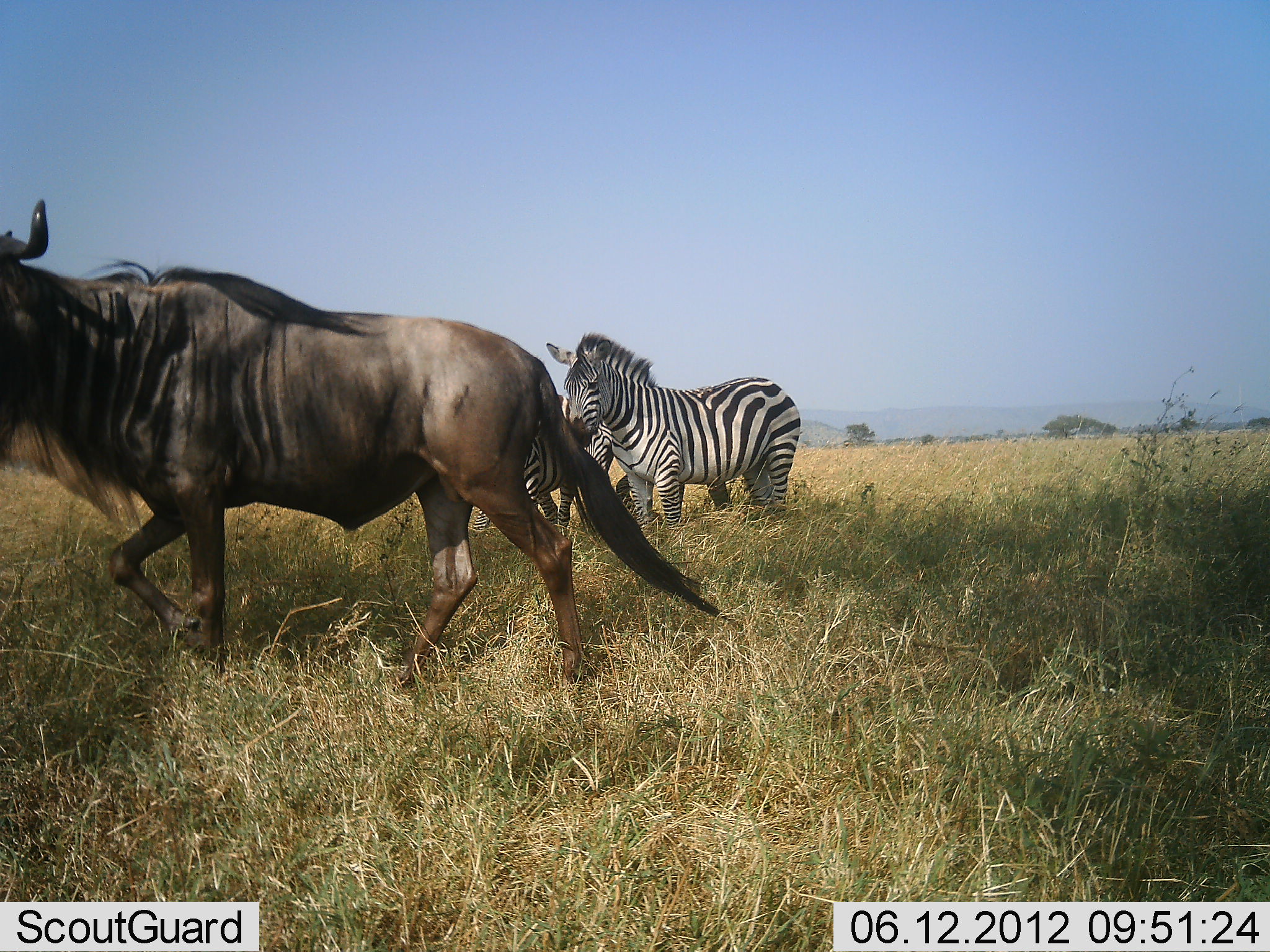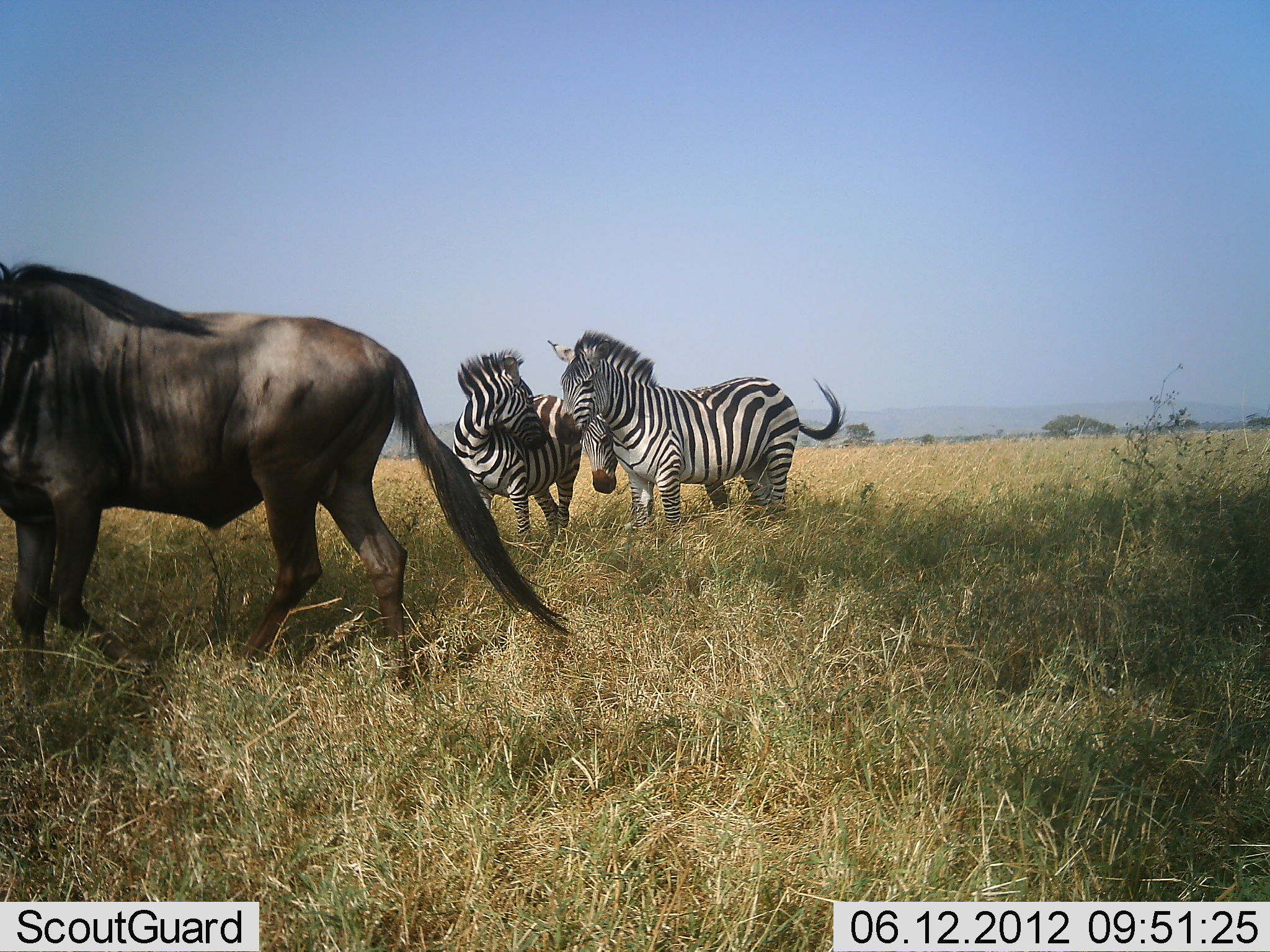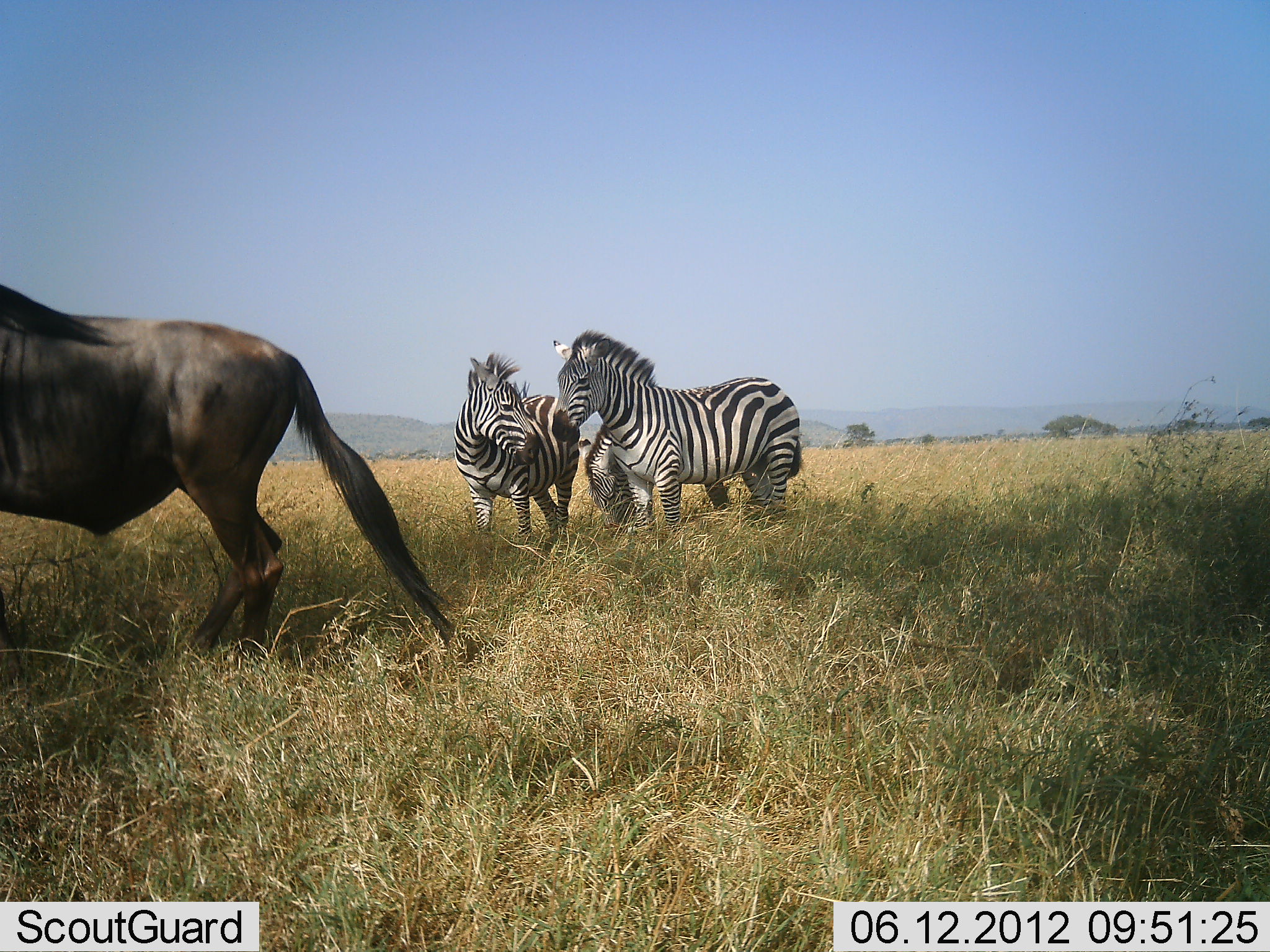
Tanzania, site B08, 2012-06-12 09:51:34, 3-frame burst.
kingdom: Animalia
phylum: Chordata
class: Mammalia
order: Artiodactyla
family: Bovidae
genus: Connochaetes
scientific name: Connochaetes taurinus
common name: blue wildebeest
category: wildebeest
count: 1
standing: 0%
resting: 0%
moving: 100%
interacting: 0%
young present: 0%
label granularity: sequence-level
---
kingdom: Animalia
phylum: Chordata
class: Mammalia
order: Perissodactyla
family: Equidae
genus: Equus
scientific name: Equus quagga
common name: plains zebra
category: zebra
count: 3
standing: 100%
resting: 0%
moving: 0%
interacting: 40%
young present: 0%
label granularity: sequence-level